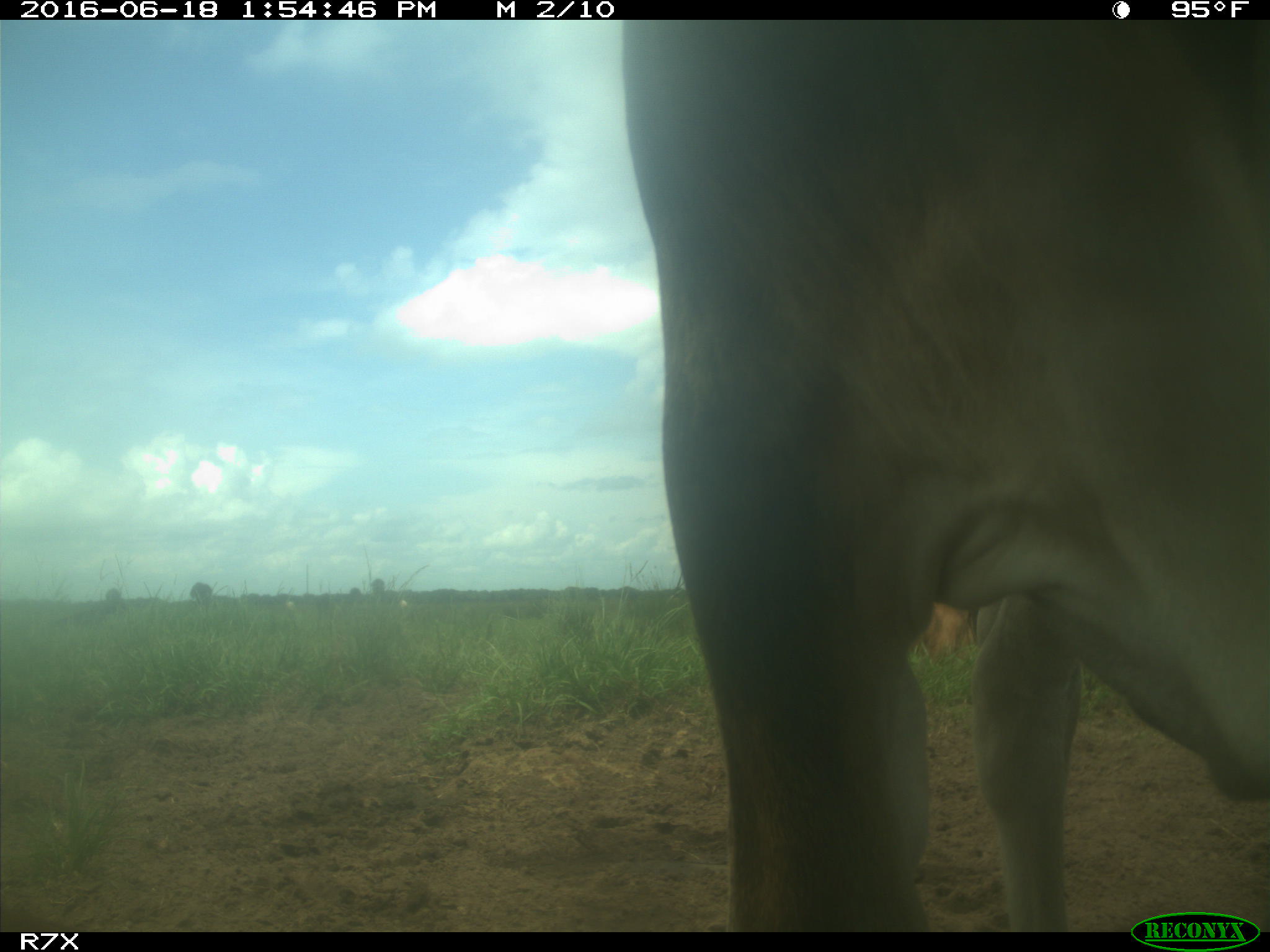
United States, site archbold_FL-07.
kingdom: Animalia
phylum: Chordata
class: Mammalia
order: Artiodactyla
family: Bovidae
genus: Bos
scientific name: Bos taurus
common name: domestic cow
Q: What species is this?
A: Bos taurus (domestic cow).